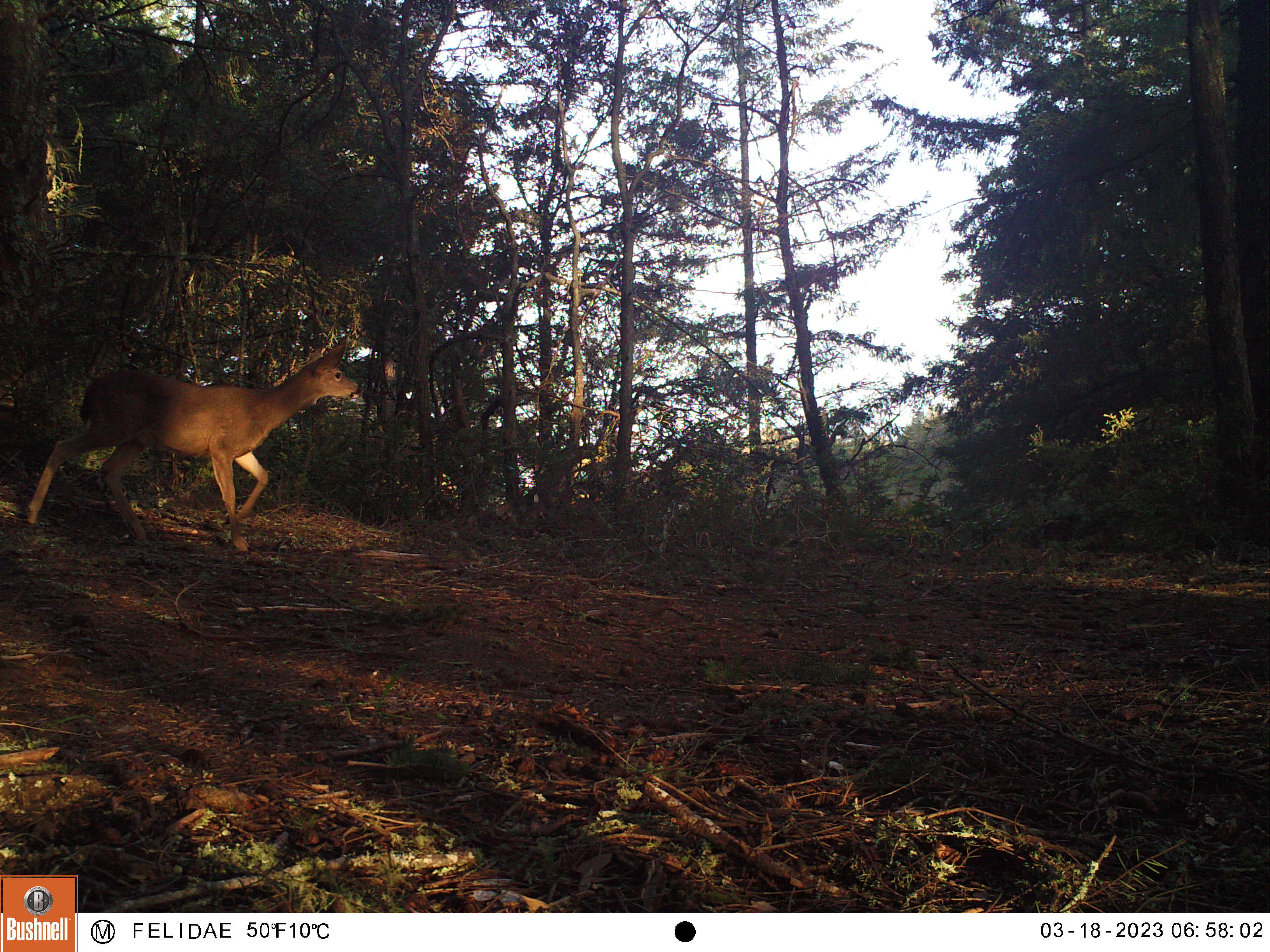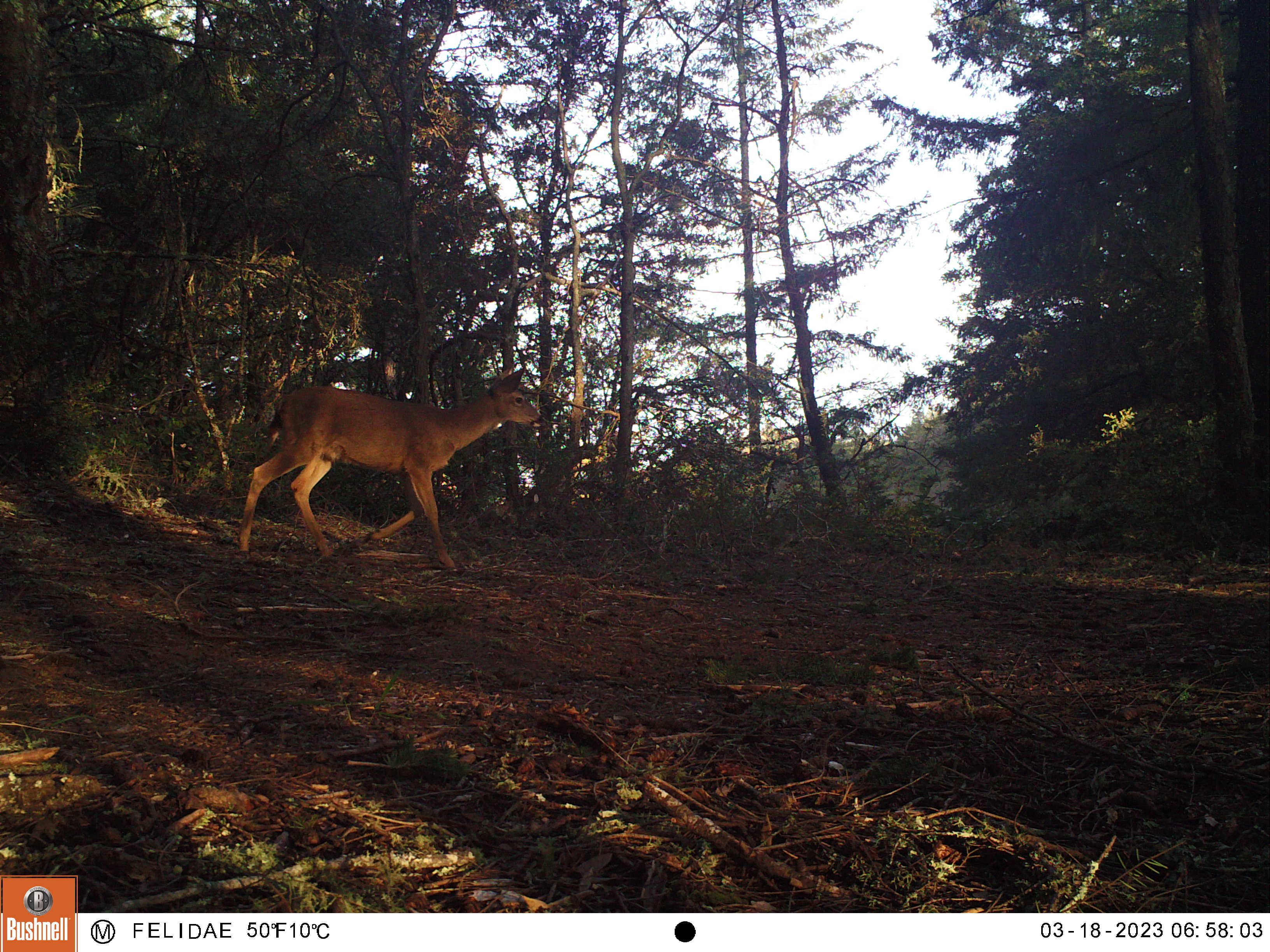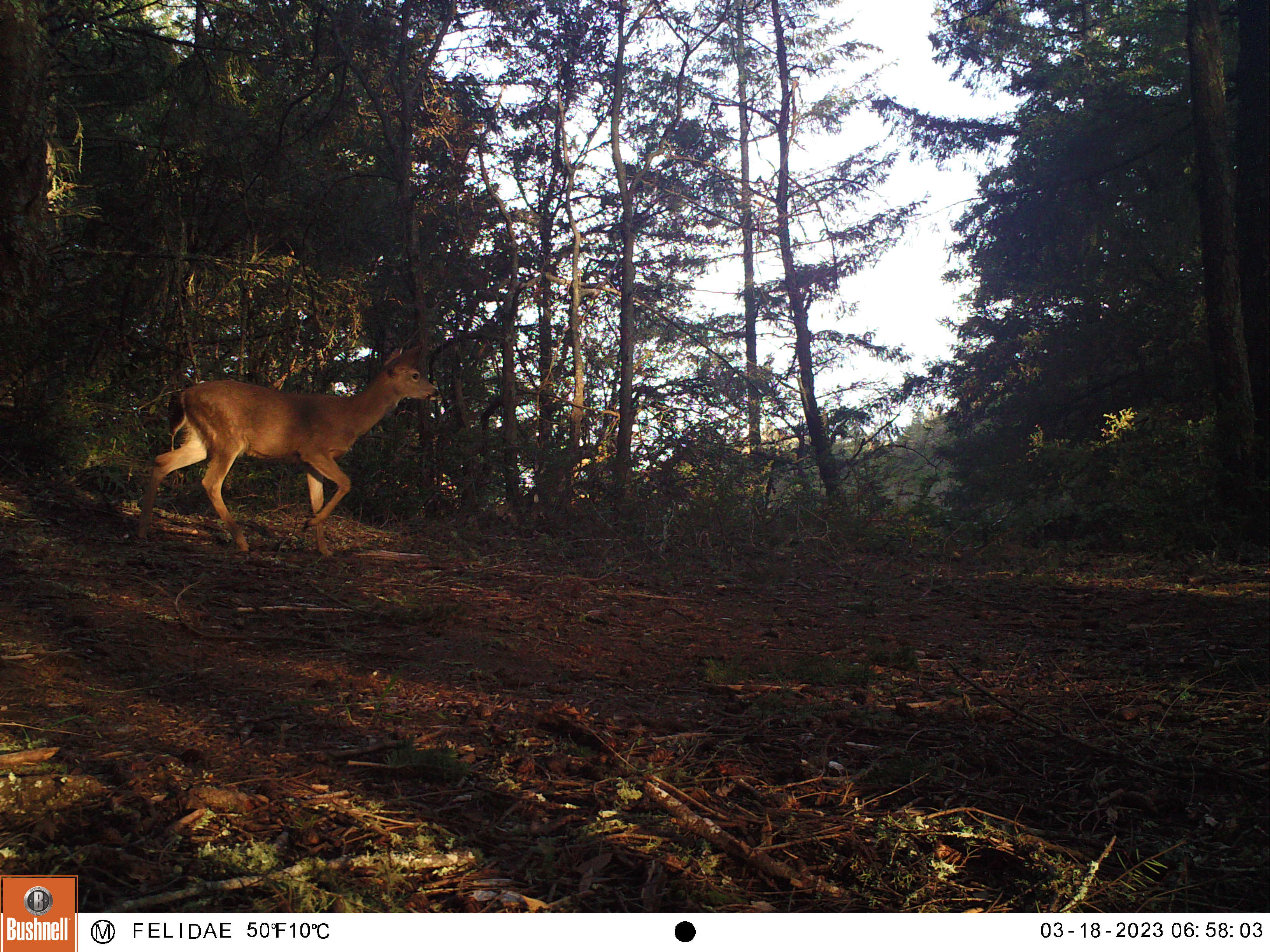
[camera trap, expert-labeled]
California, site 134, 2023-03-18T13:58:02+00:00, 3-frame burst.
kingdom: Animalia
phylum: Chordata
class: Mammalia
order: Artiodactyla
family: Cervidae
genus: Odocoileus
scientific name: Odocoileus hemionus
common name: mule deer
Mule deer (Odocoileus hemionus).